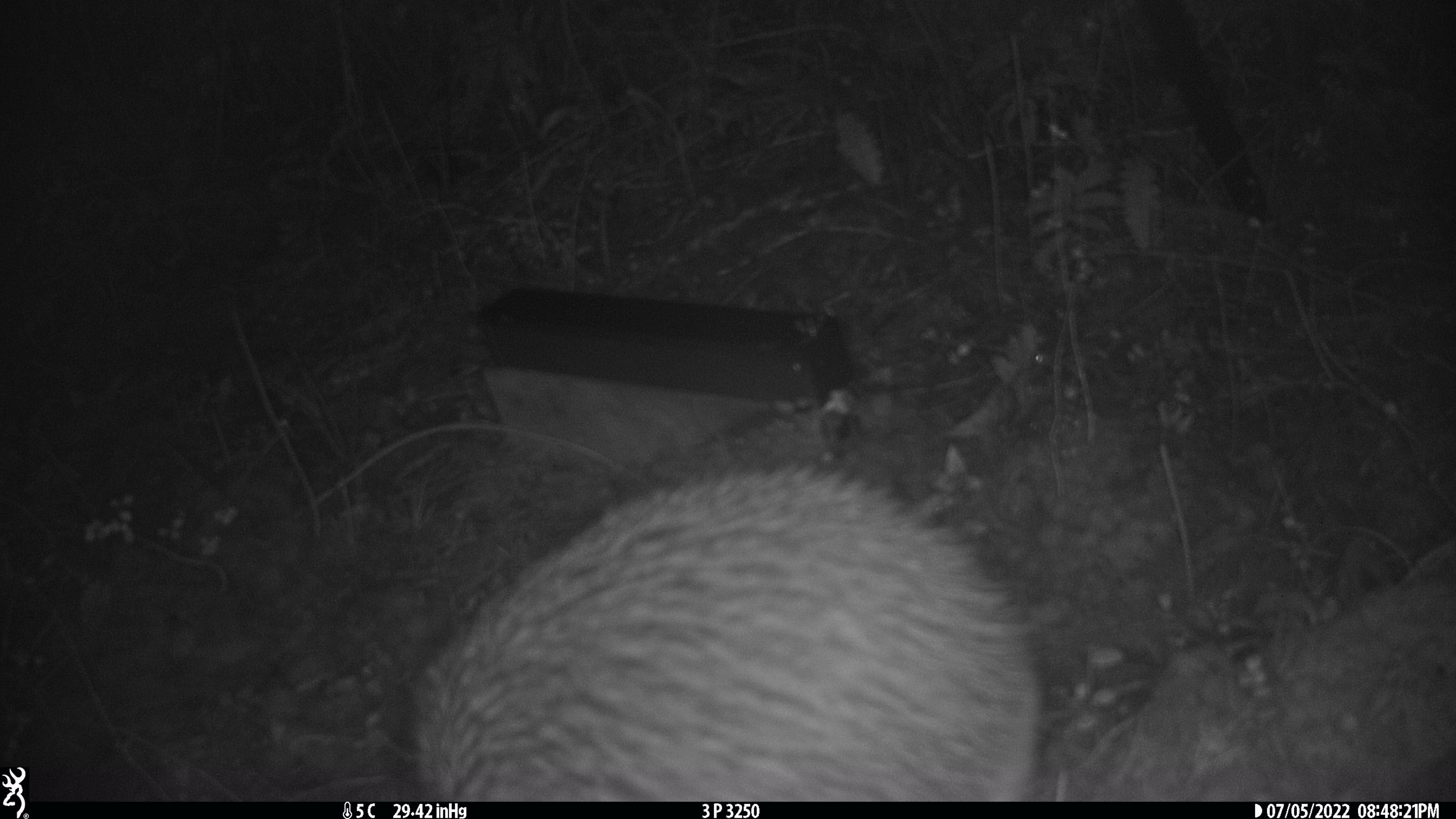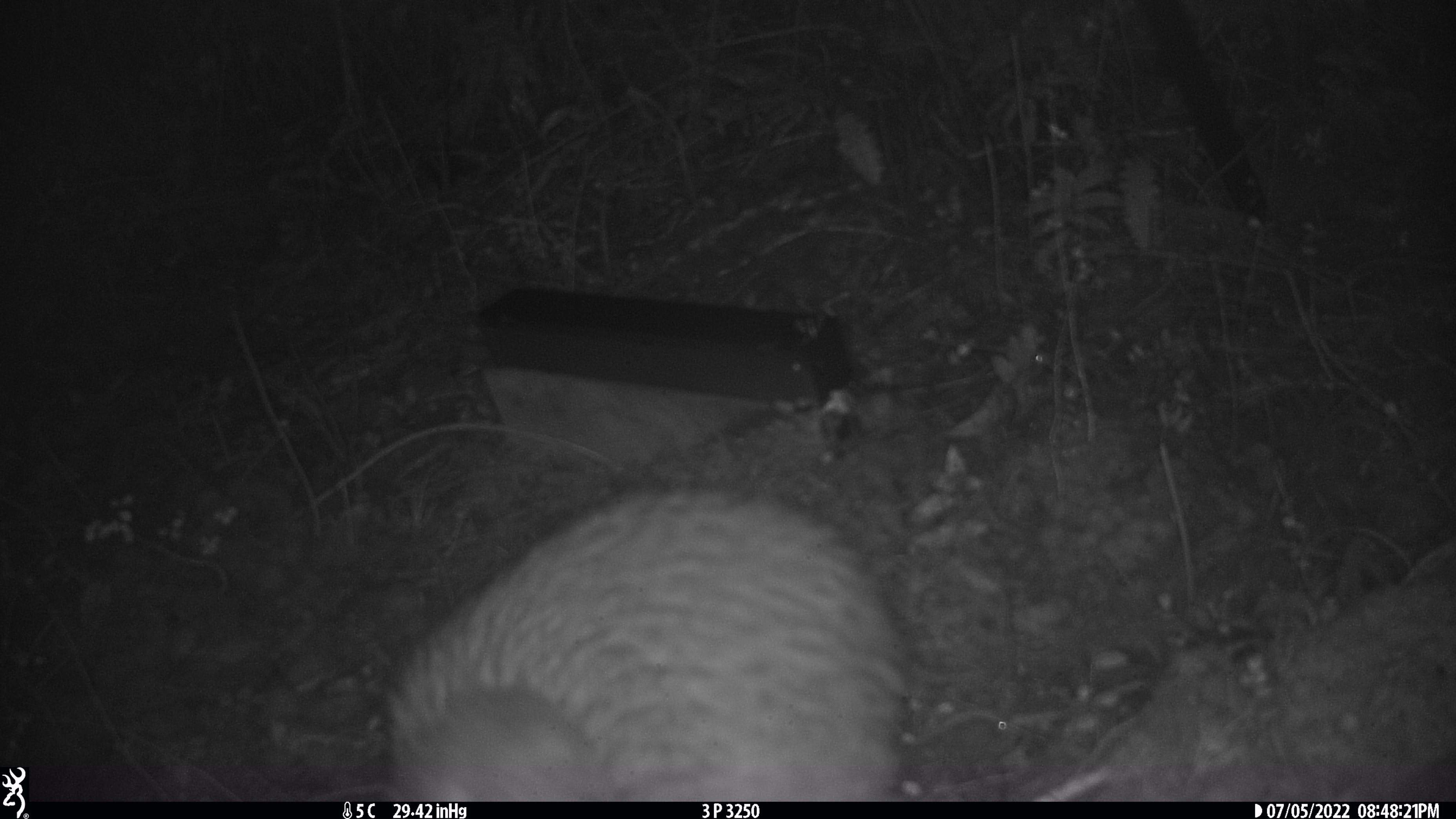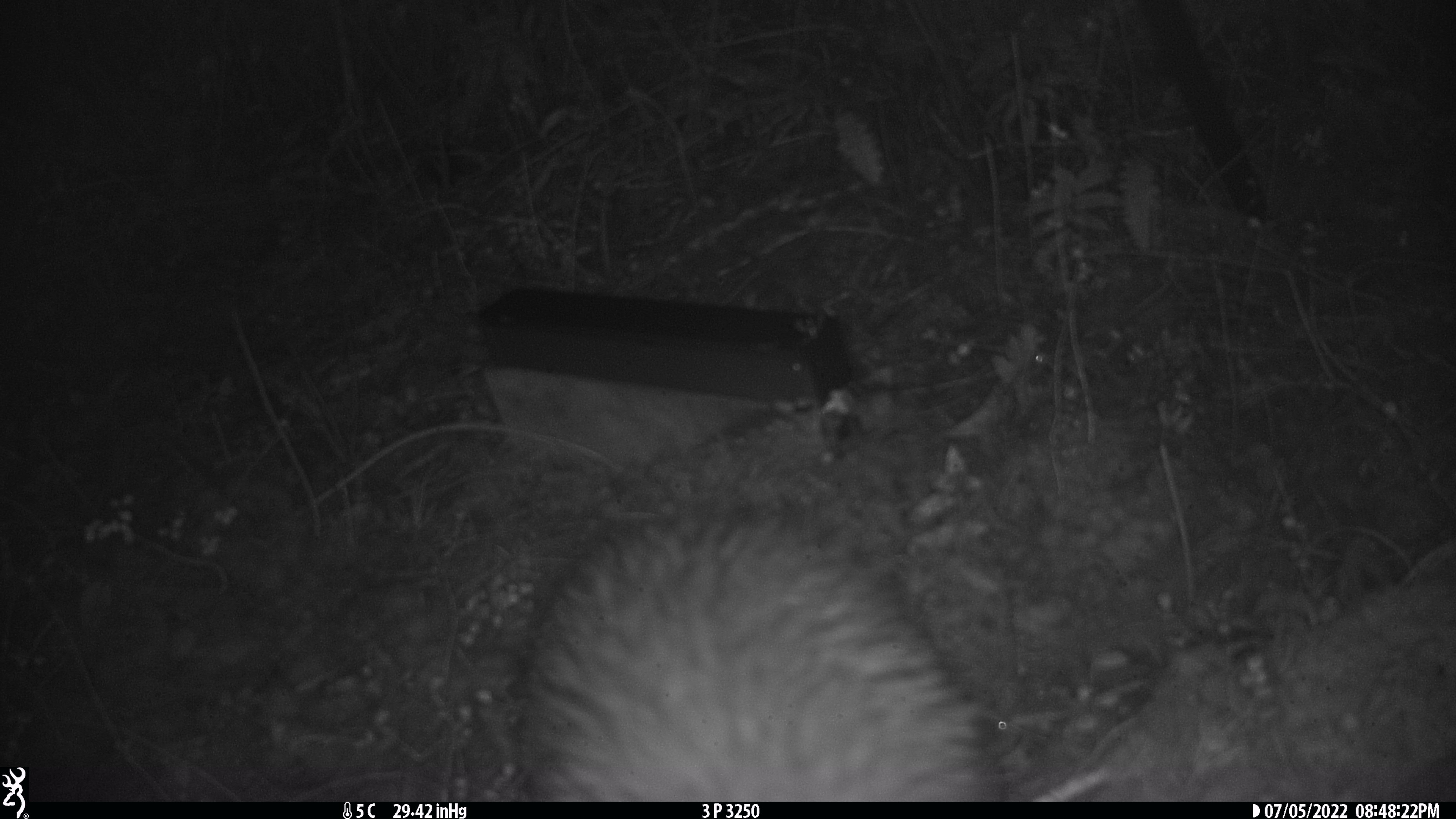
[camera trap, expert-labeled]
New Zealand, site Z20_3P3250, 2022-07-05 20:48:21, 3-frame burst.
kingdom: Animalia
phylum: Chordata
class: Aves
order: Apterygiformes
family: Apterygidae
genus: Apteryx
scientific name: Apteryx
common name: kiwi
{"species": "kiwi (Apteryx)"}